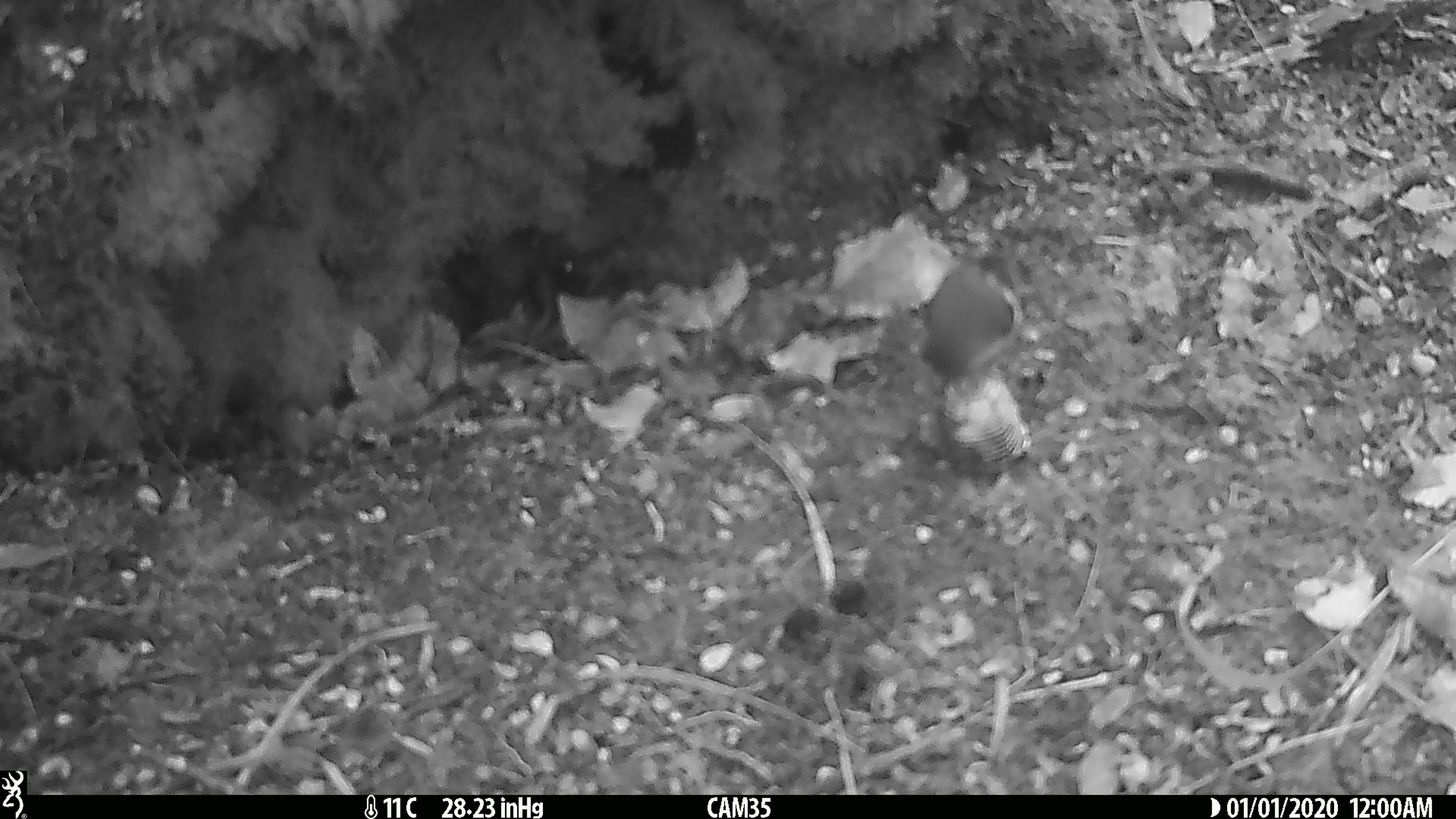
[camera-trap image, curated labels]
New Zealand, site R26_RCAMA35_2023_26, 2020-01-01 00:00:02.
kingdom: Animalia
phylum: Chordata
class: Aves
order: Passeriformes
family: Acanthisittidae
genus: Acanthisitta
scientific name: Acanthisitta chloris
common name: rifleman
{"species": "rifleman (Acanthisitta chloris)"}